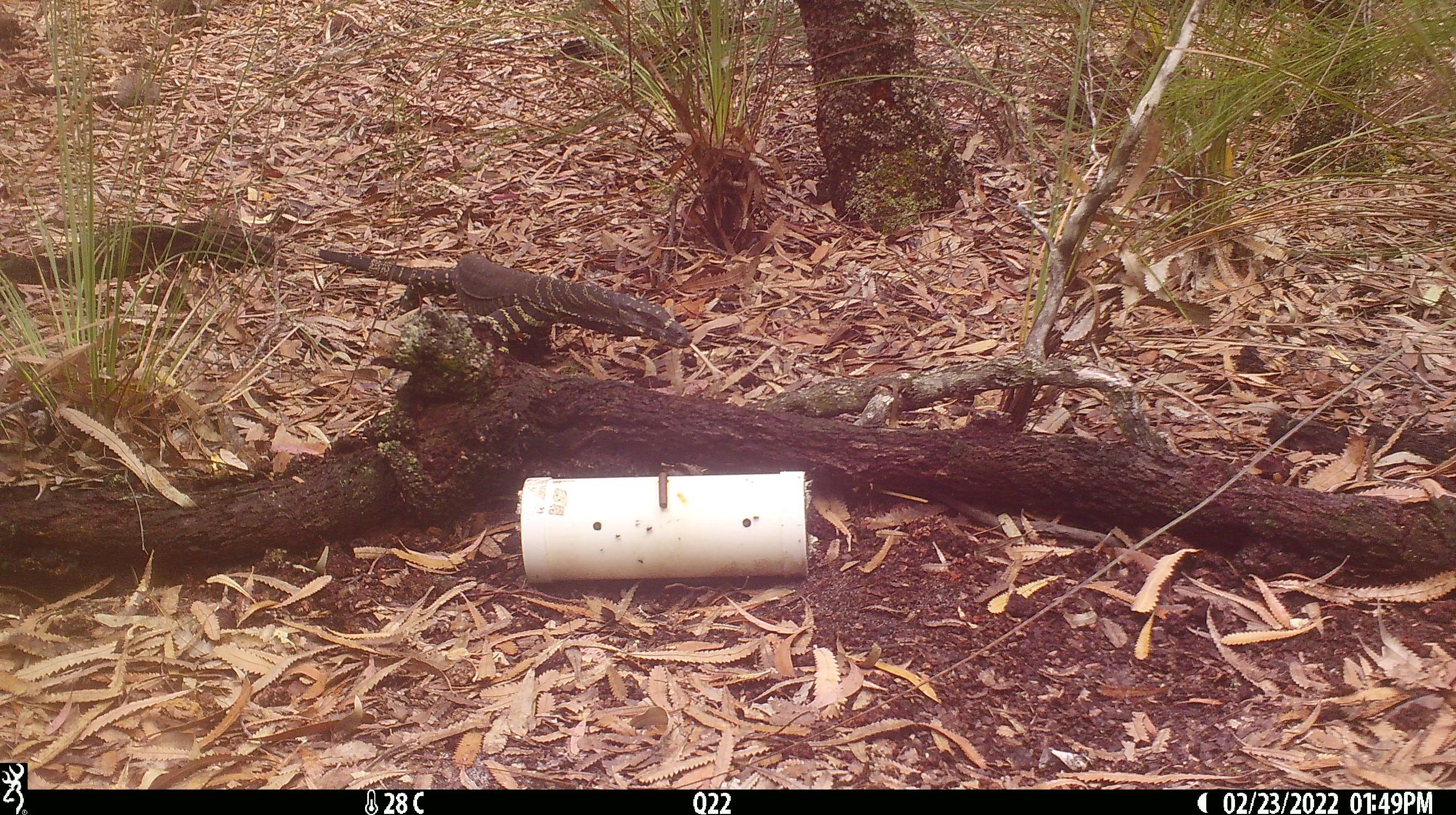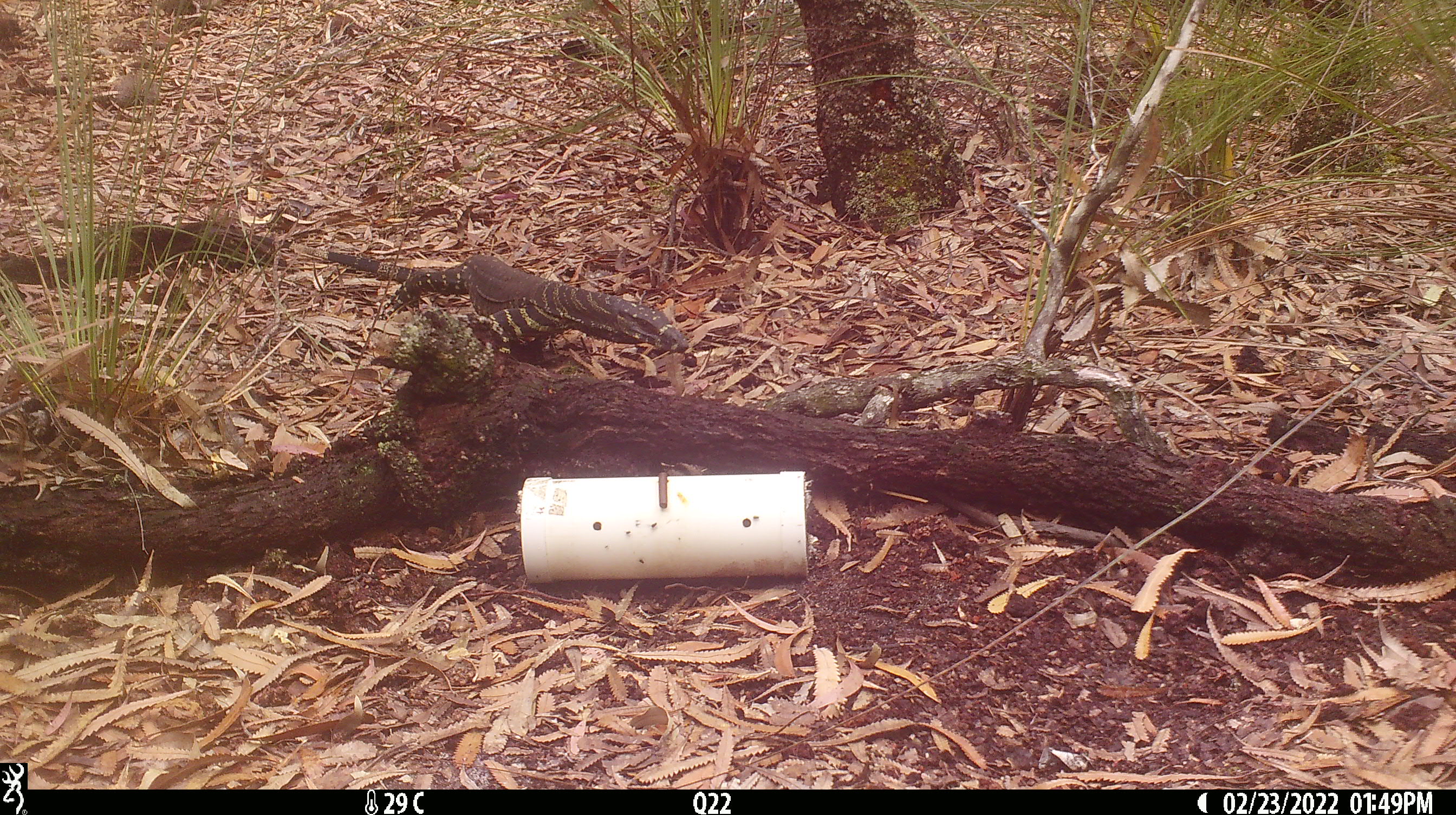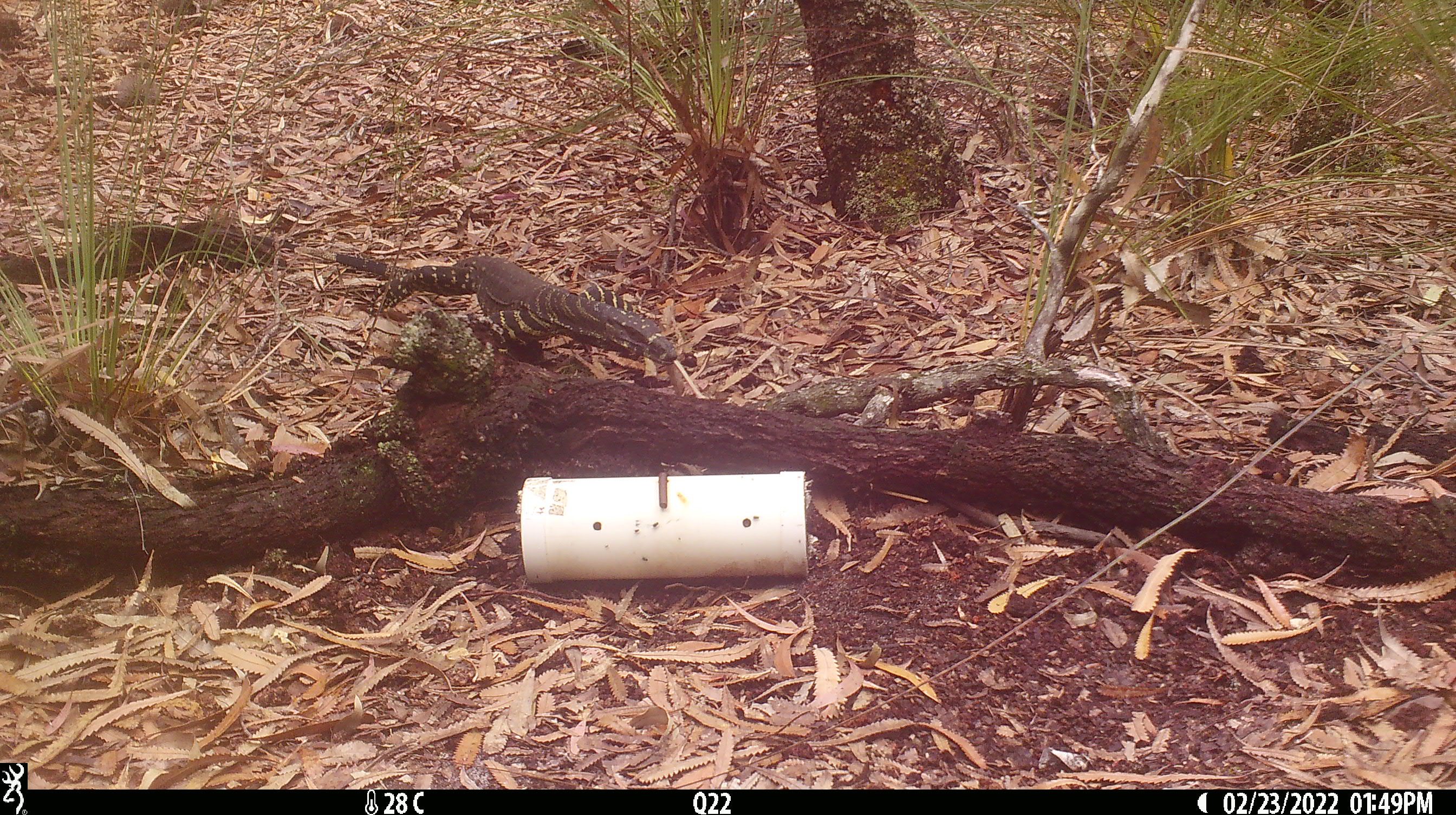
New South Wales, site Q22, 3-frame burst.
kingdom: Animalia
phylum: Chordata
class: Reptilia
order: Squamata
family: Varanidae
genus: Varanus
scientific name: Varanus varius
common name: lace monitor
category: goanna